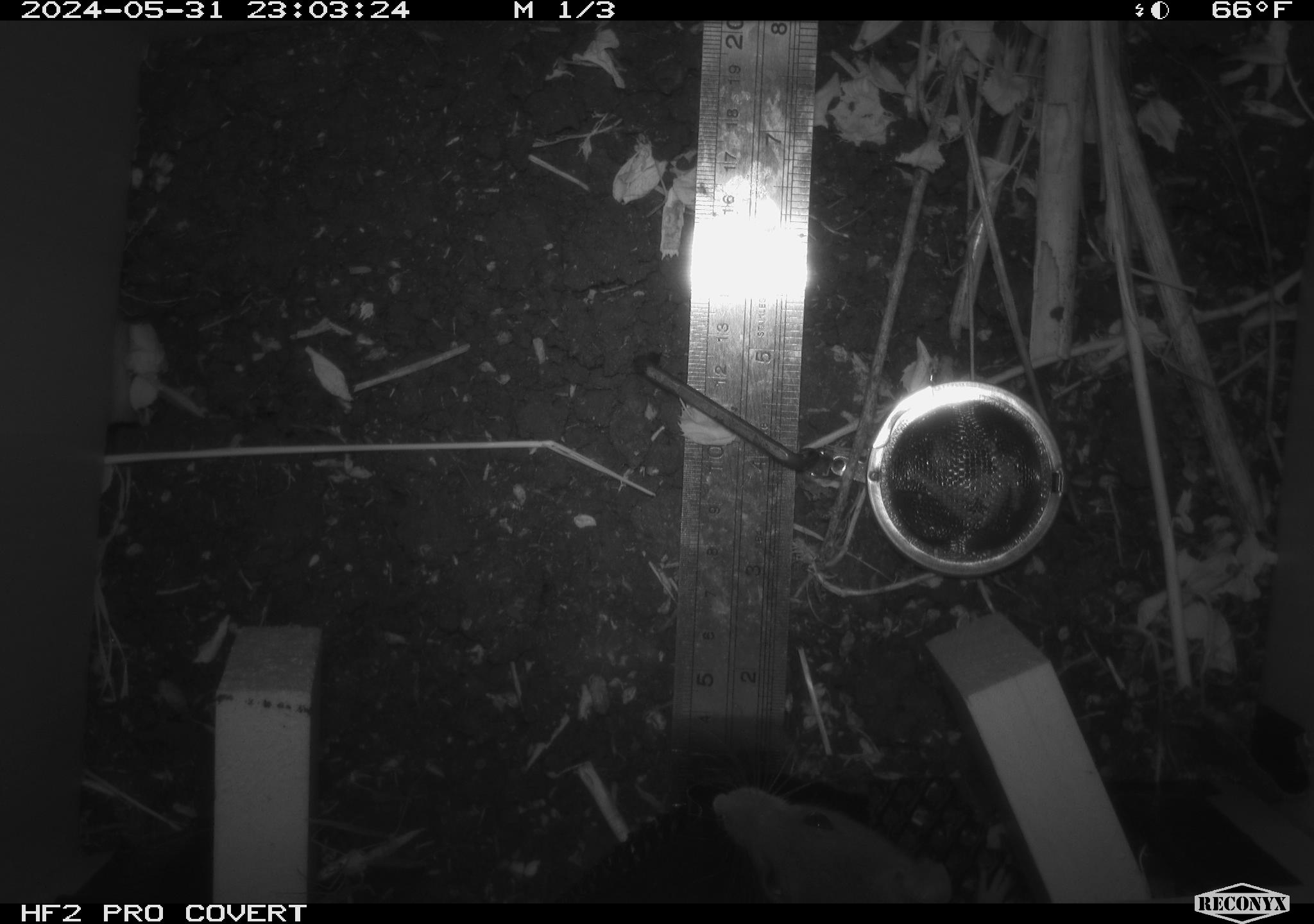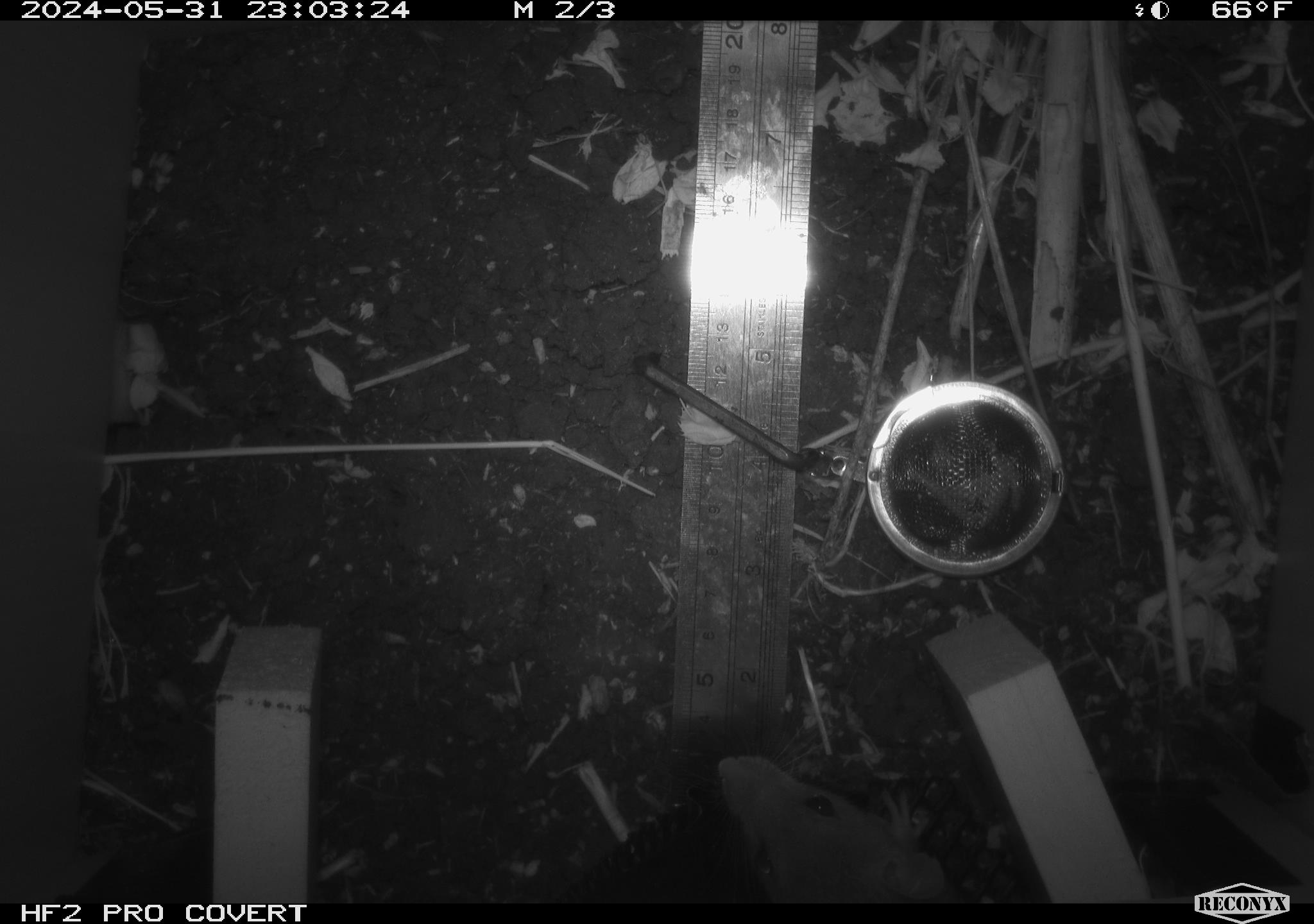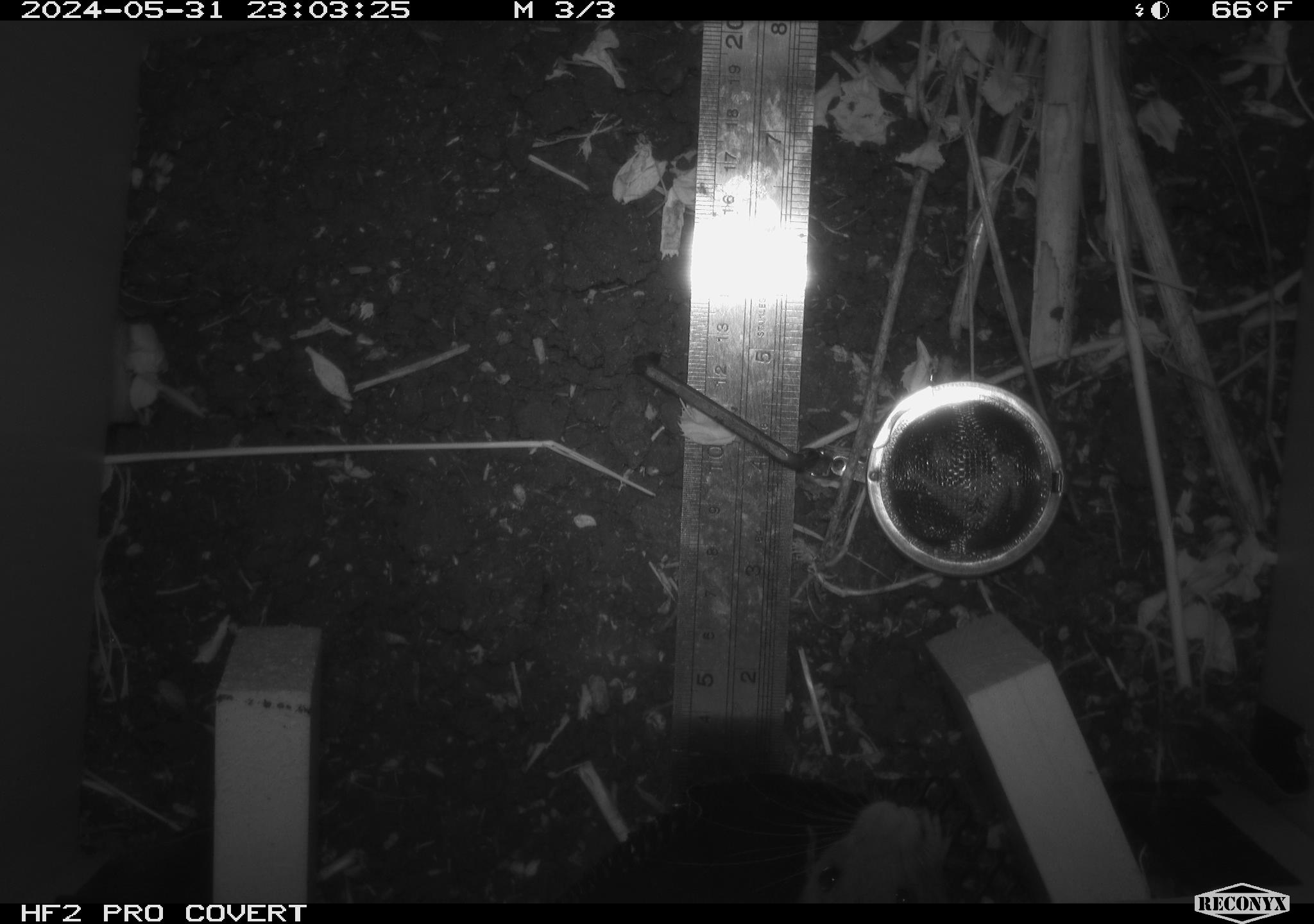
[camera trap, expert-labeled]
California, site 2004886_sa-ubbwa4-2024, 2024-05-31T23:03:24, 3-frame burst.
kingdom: Animalia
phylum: Chordata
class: Mammalia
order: Rodentia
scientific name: Rodentia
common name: woodrat or rat or mouse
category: woodrat or rat or mouse species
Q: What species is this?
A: Woodrat or rat or mouse species (woodrat or rat or mouse) (Rodentia).